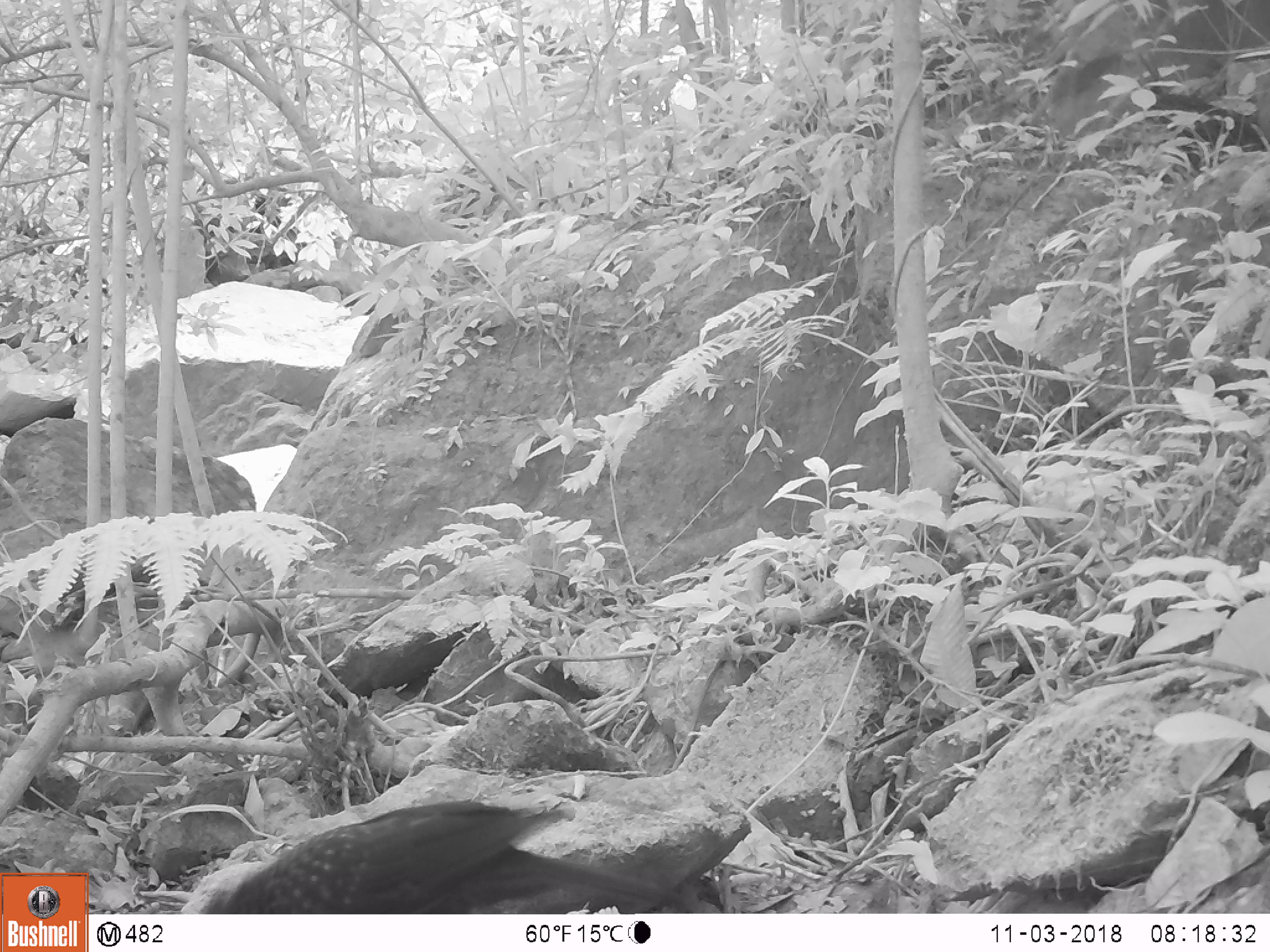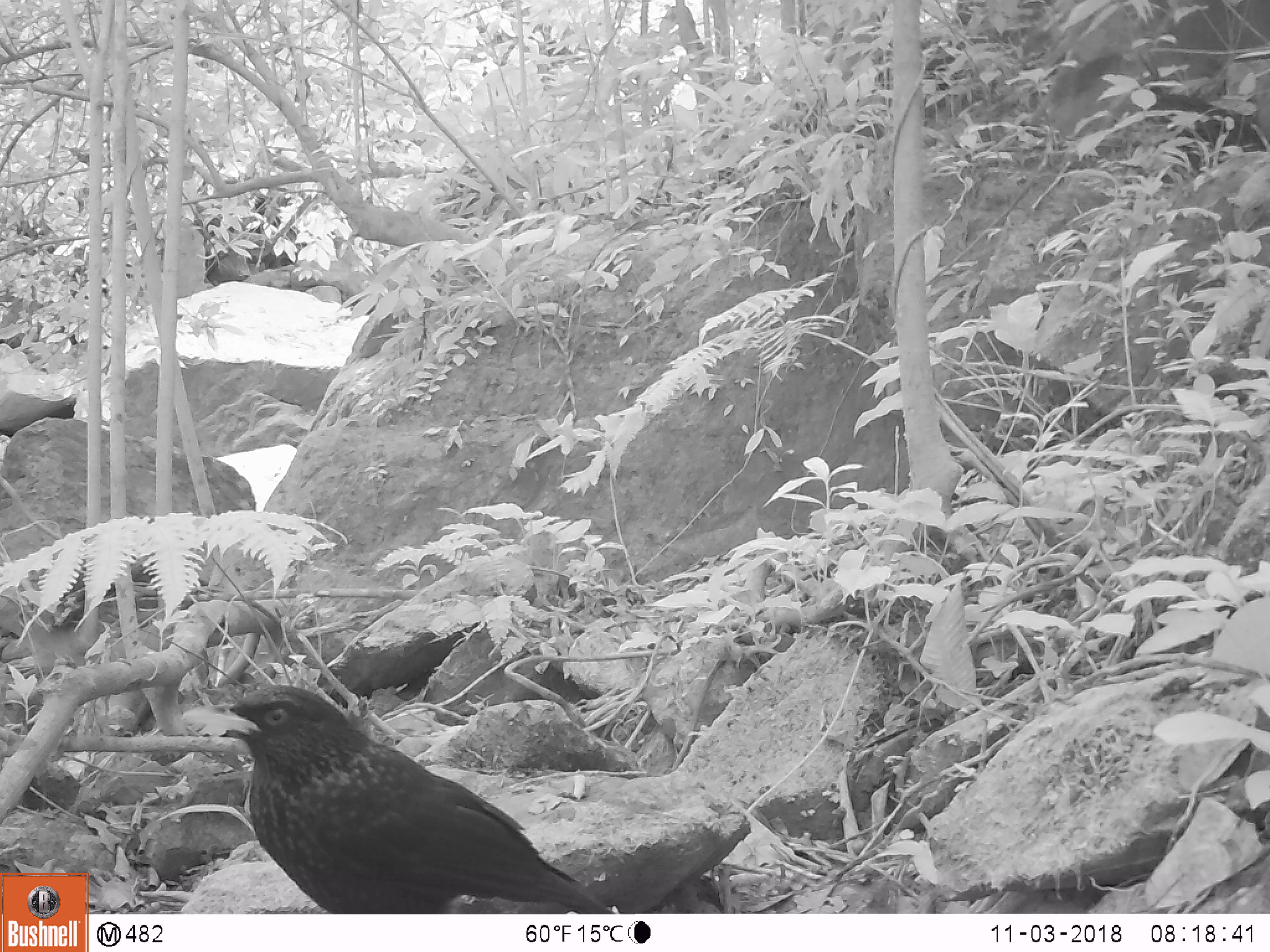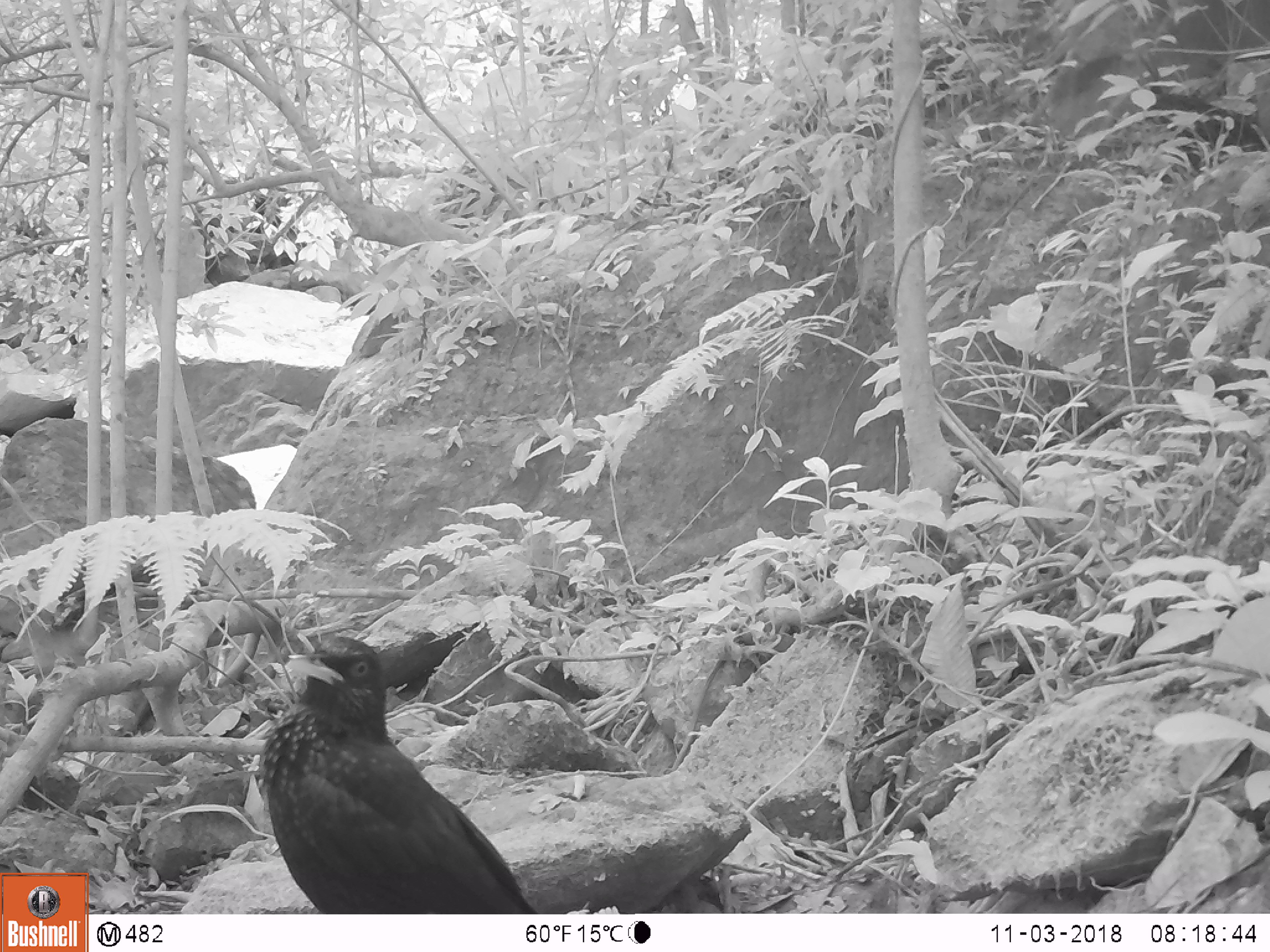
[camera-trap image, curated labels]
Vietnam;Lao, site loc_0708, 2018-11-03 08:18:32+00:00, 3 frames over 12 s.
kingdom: Animalia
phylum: Chordata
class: Aves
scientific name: Aves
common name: bird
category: unidentified bird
Unidentified bird (bird) (Aves). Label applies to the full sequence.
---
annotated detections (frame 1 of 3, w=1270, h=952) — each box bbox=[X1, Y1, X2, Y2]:
unidentified bird: bbox=[198, 799, 719, 914]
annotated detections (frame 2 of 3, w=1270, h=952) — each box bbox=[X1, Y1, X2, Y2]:
unidentified bird: bbox=[180, 684, 616, 914]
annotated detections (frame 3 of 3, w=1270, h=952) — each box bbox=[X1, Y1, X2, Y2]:
unidentified bird: bbox=[252, 635, 539, 914]